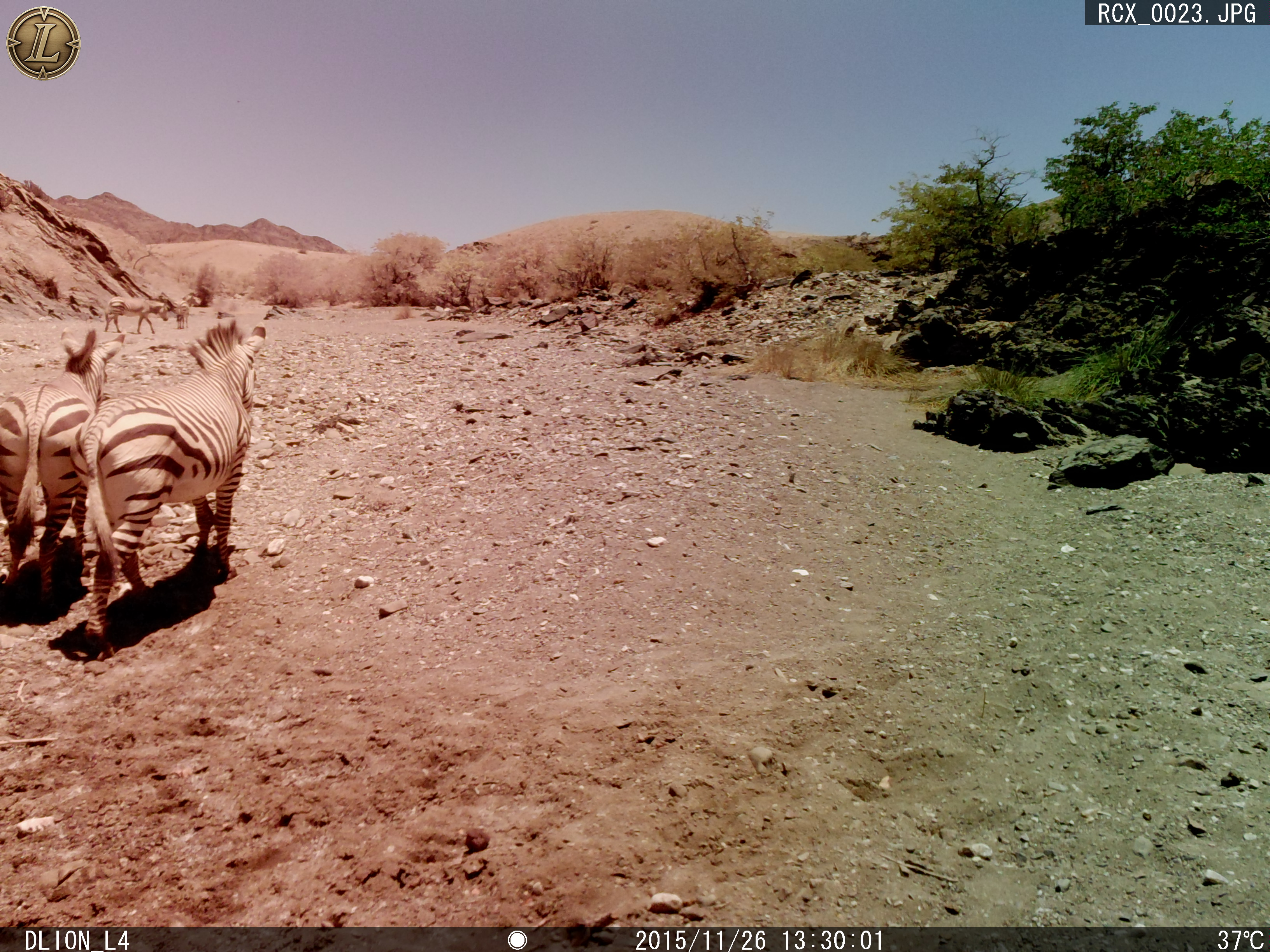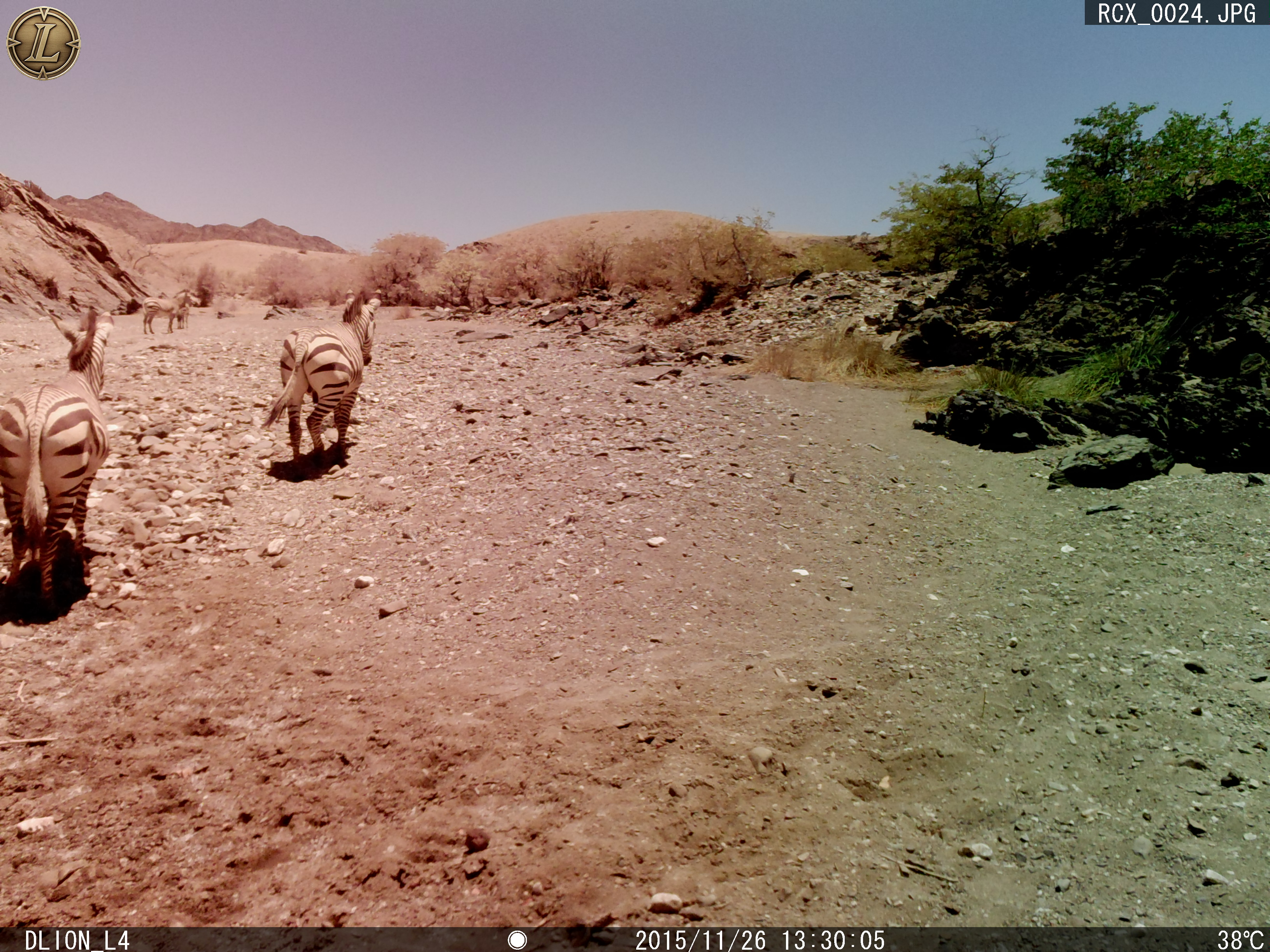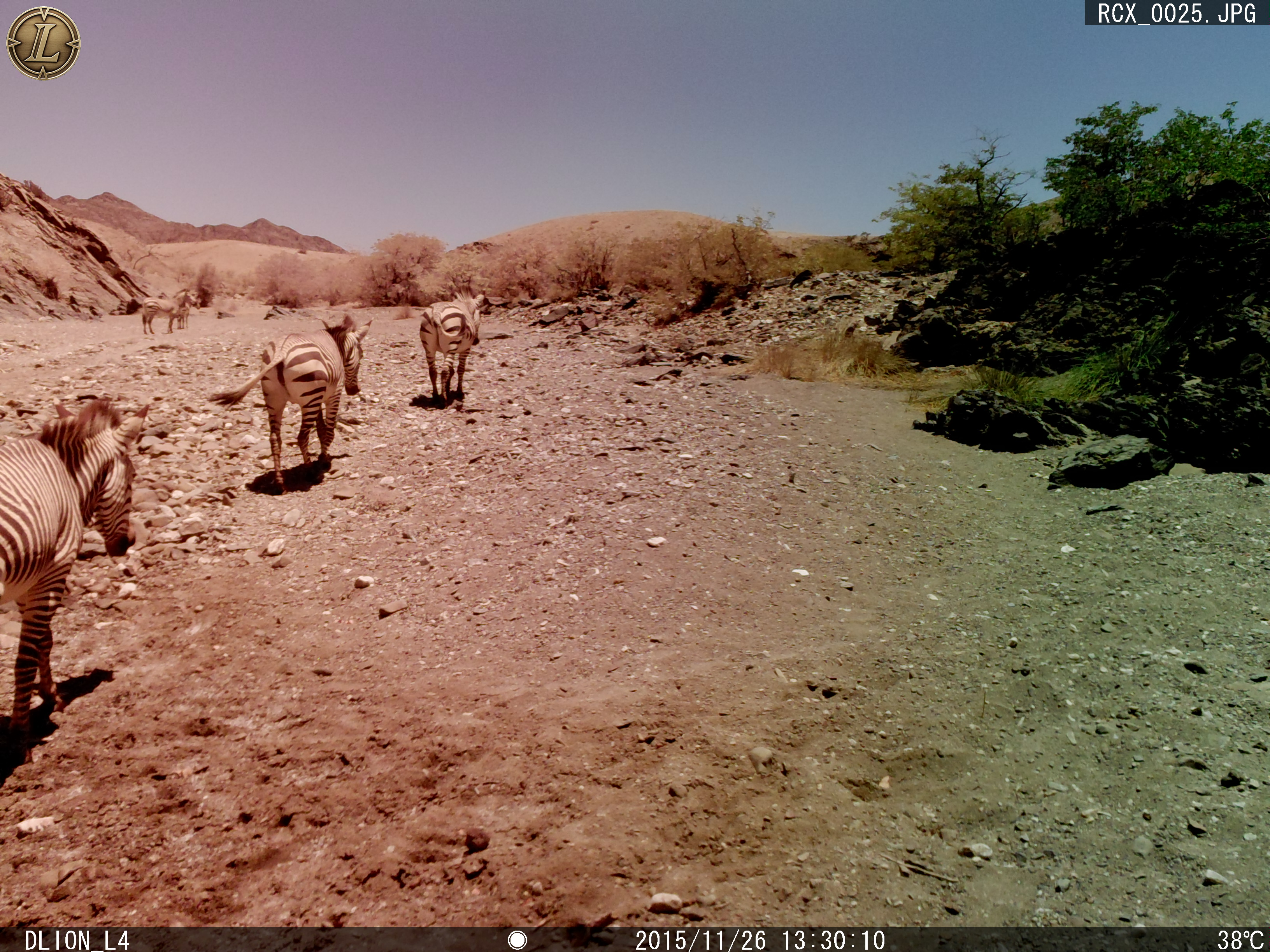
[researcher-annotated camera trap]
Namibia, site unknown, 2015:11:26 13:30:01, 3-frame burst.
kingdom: Animalia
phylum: Chordata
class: Mammalia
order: Perissodactyla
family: Equidae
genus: Equus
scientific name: Equus zebra hartmannae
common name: hartmann's mountain zebra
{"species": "Equus zebra hartmannae (hartmann's mountain zebra)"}